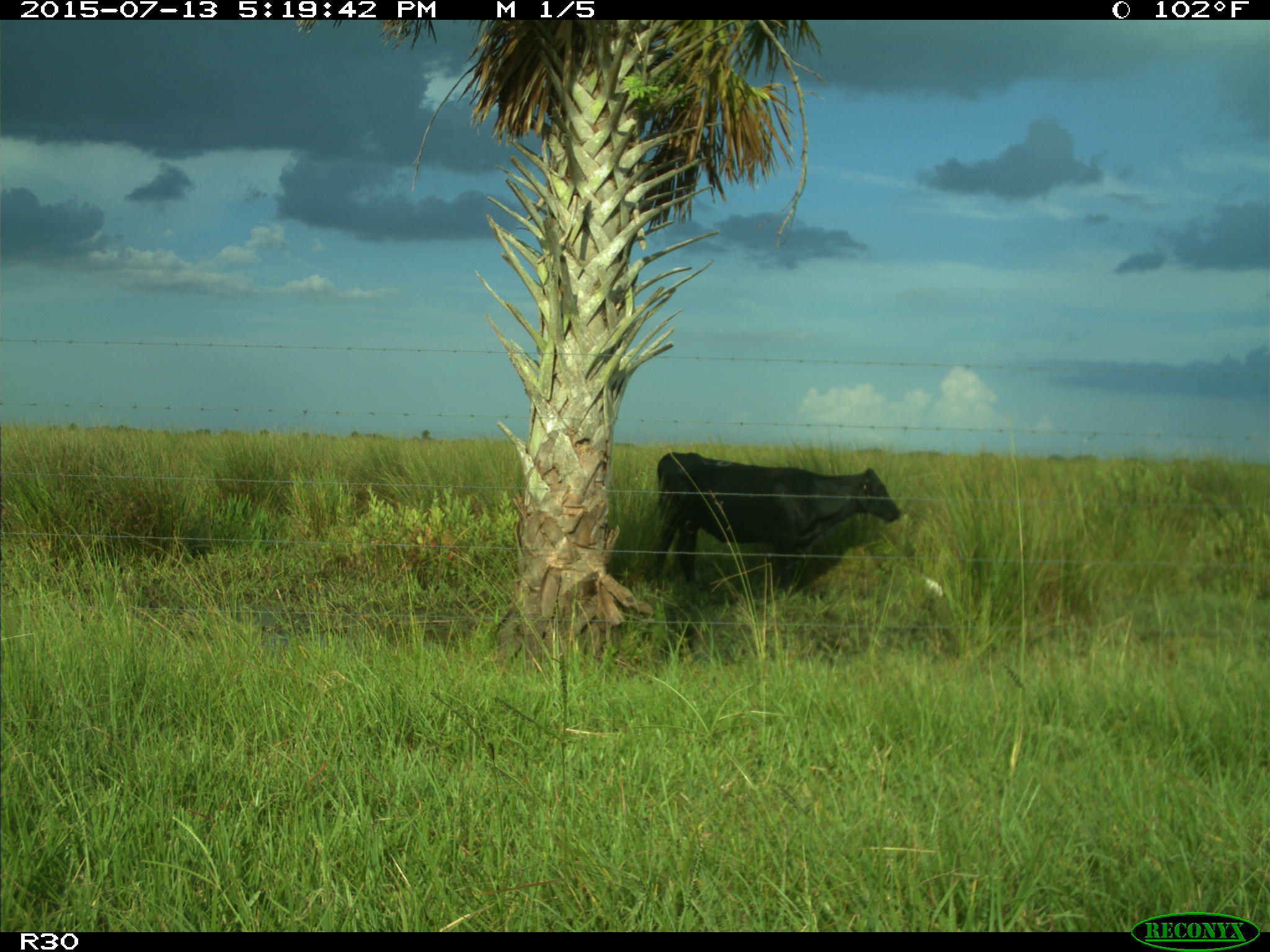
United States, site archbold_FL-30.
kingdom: Animalia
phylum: Chordata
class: Mammalia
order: Artiodactyla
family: Bovidae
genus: Bos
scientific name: Bos taurus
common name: domestic cow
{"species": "Bos taurus (domestic cow)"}